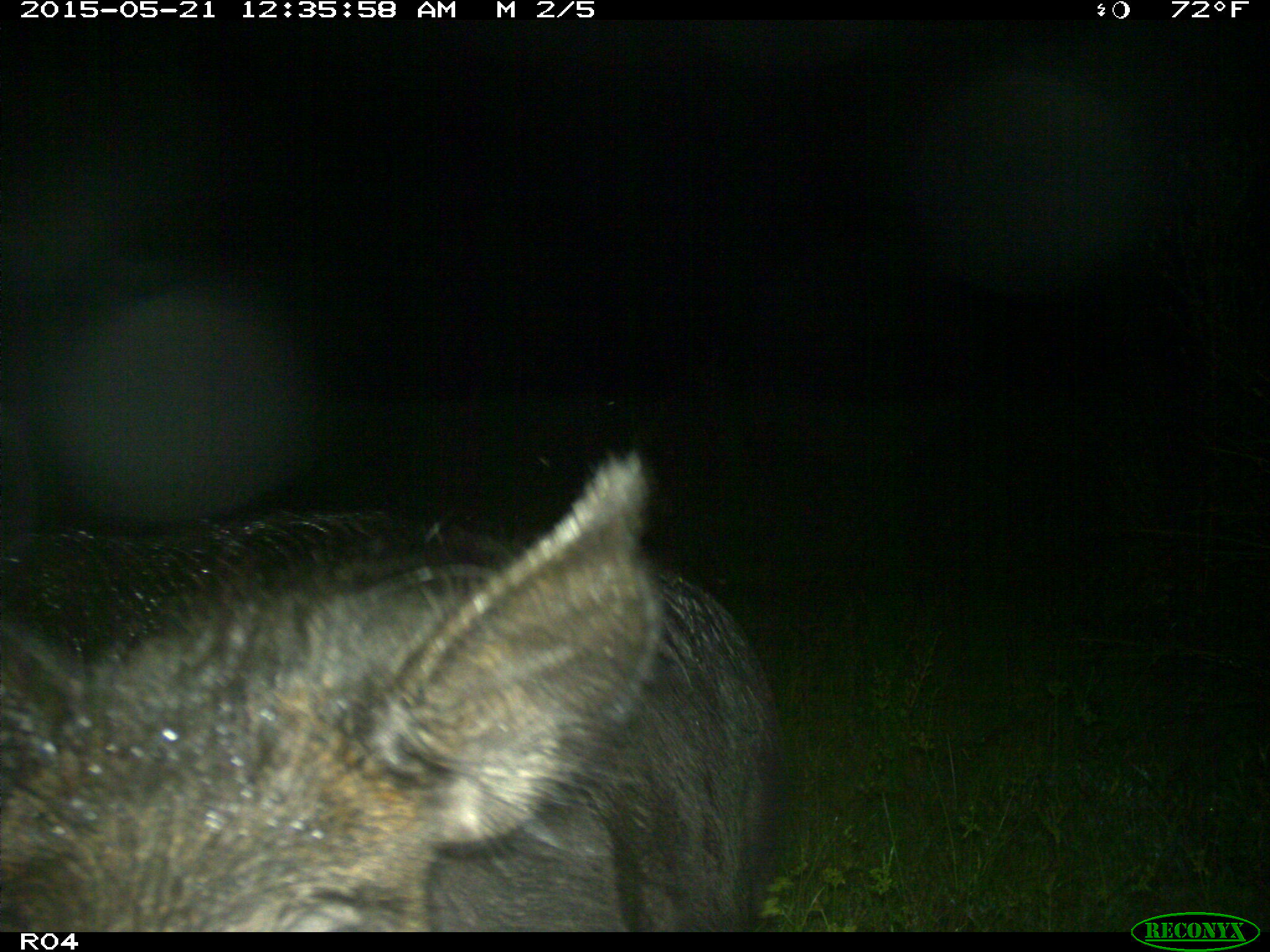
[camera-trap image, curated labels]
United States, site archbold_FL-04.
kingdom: Animalia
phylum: Chordata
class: Mammalia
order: Artiodactyla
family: Suidae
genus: Sus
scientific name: Sus scrofa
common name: wild boar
Sus scrofa (wild boar).